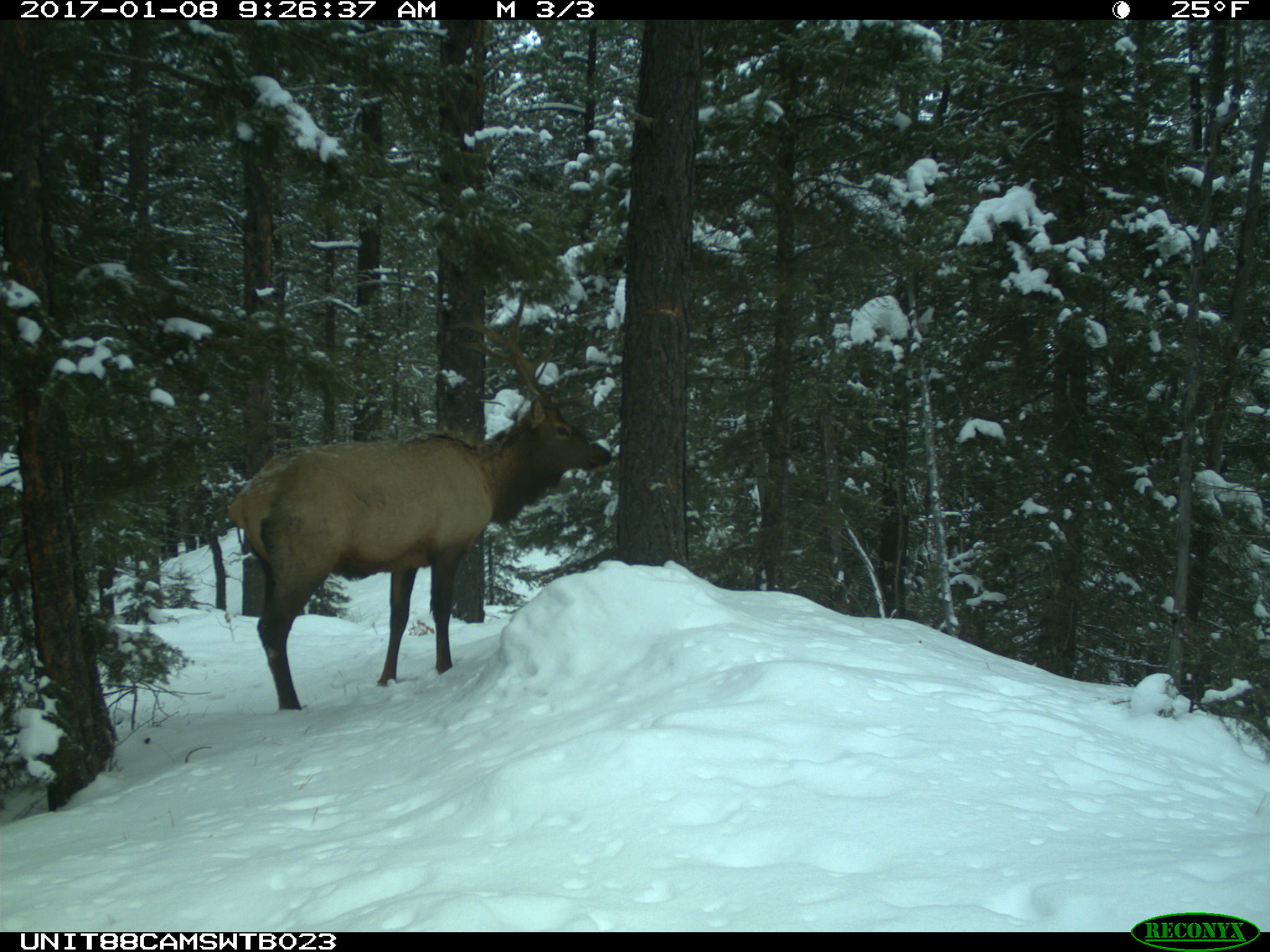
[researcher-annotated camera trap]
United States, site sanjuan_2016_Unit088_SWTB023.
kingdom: Animalia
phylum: Chordata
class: Mammalia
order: Artiodactyla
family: Cervidae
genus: Cervus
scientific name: Cervus elaphus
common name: red deer